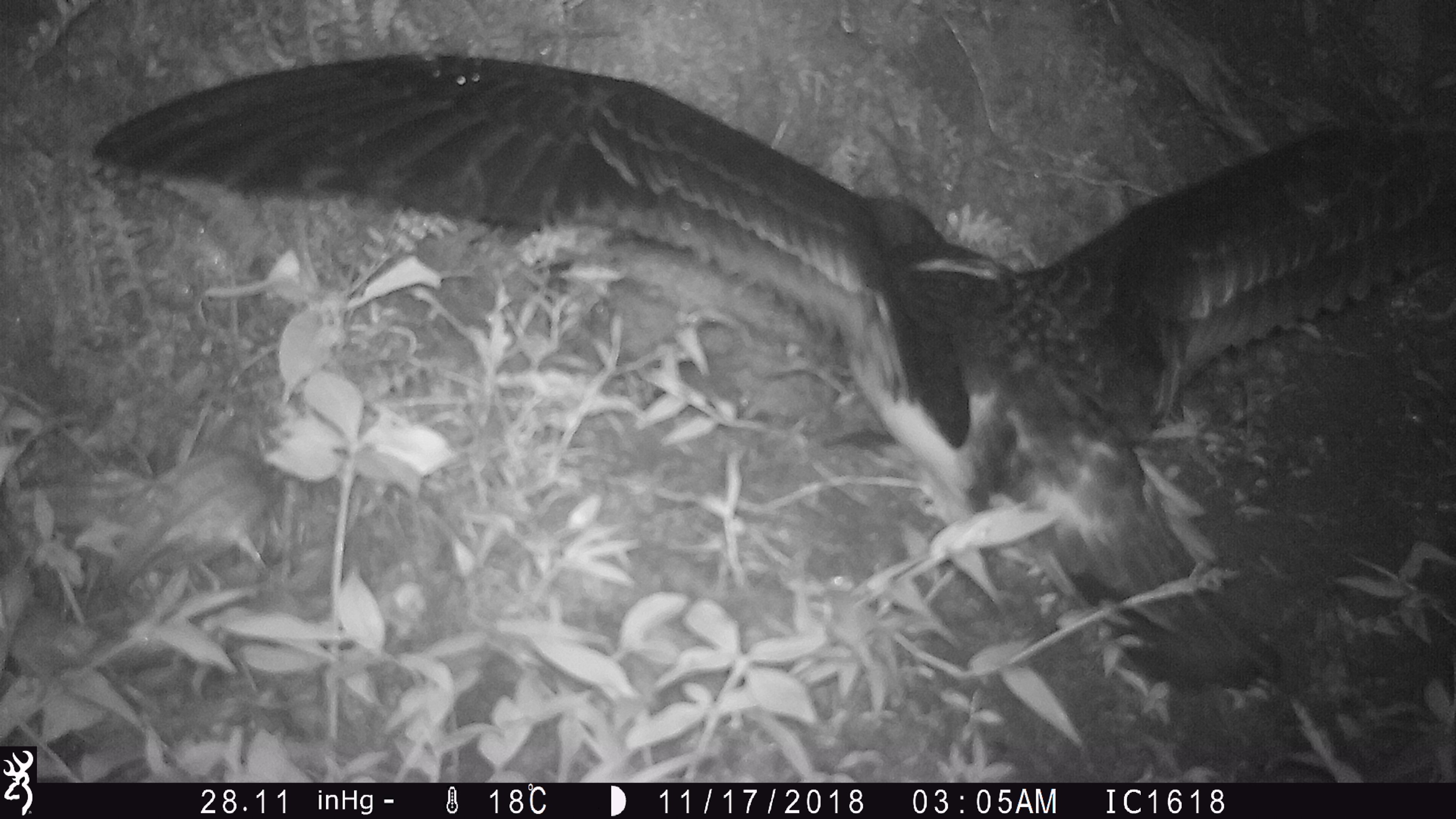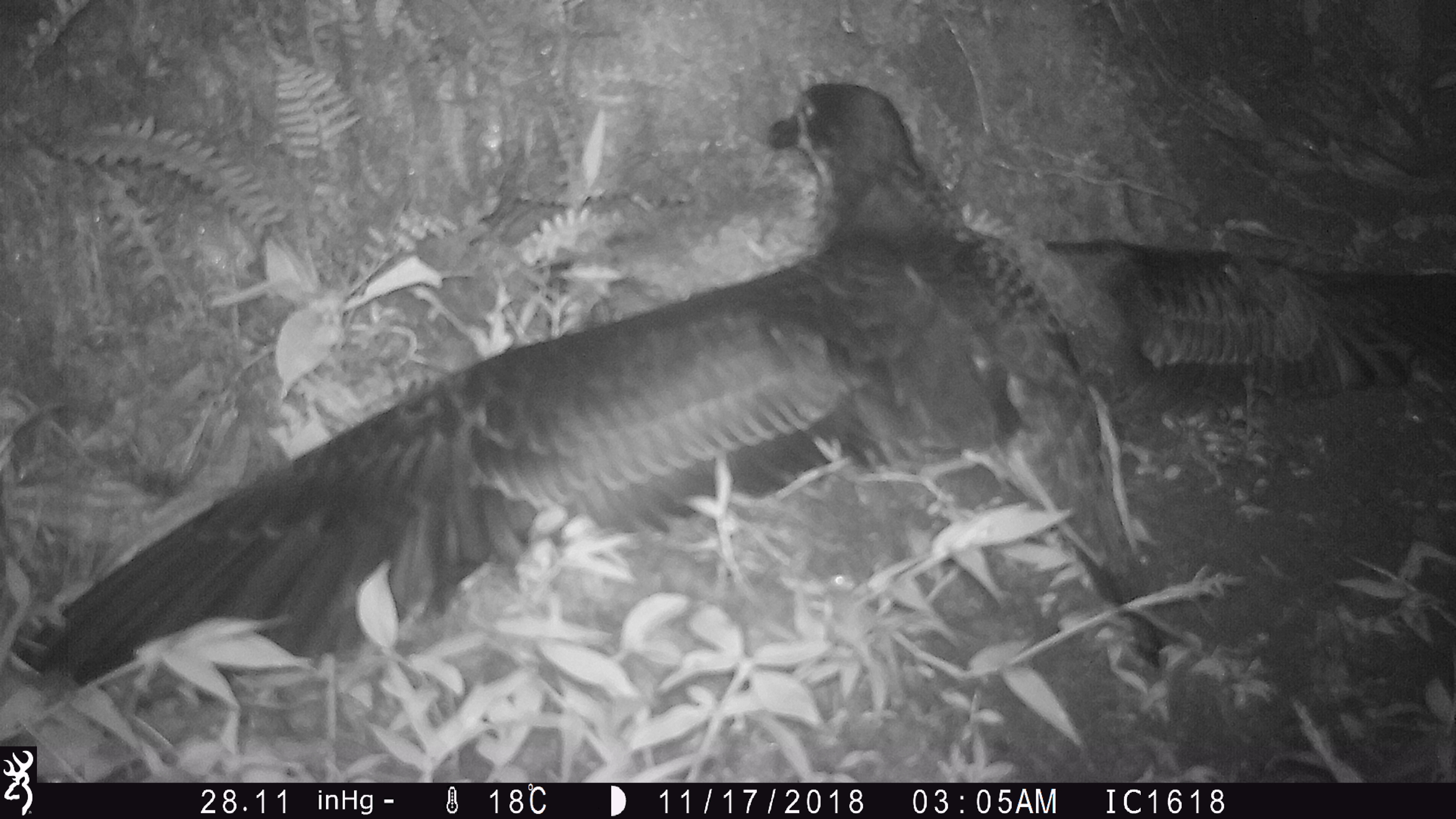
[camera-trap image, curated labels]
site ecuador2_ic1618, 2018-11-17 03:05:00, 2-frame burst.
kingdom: Animalia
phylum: Chordata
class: Aves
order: Procellariiformes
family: Procellariidae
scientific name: Procellariidae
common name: petrel chick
Petrel chick (Procellariidae).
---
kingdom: Animalia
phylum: Chordata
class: Aves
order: Procellariiformes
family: Procellariidae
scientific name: Procellariidae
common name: petrel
Petrel (Procellariidae).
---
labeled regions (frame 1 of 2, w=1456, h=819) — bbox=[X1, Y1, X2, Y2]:
petrel chick: bbox=[82, 43, 1398, 658]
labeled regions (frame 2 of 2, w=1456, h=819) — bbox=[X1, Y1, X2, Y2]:
petrel: bbox=[33, 91, 1449, 763]